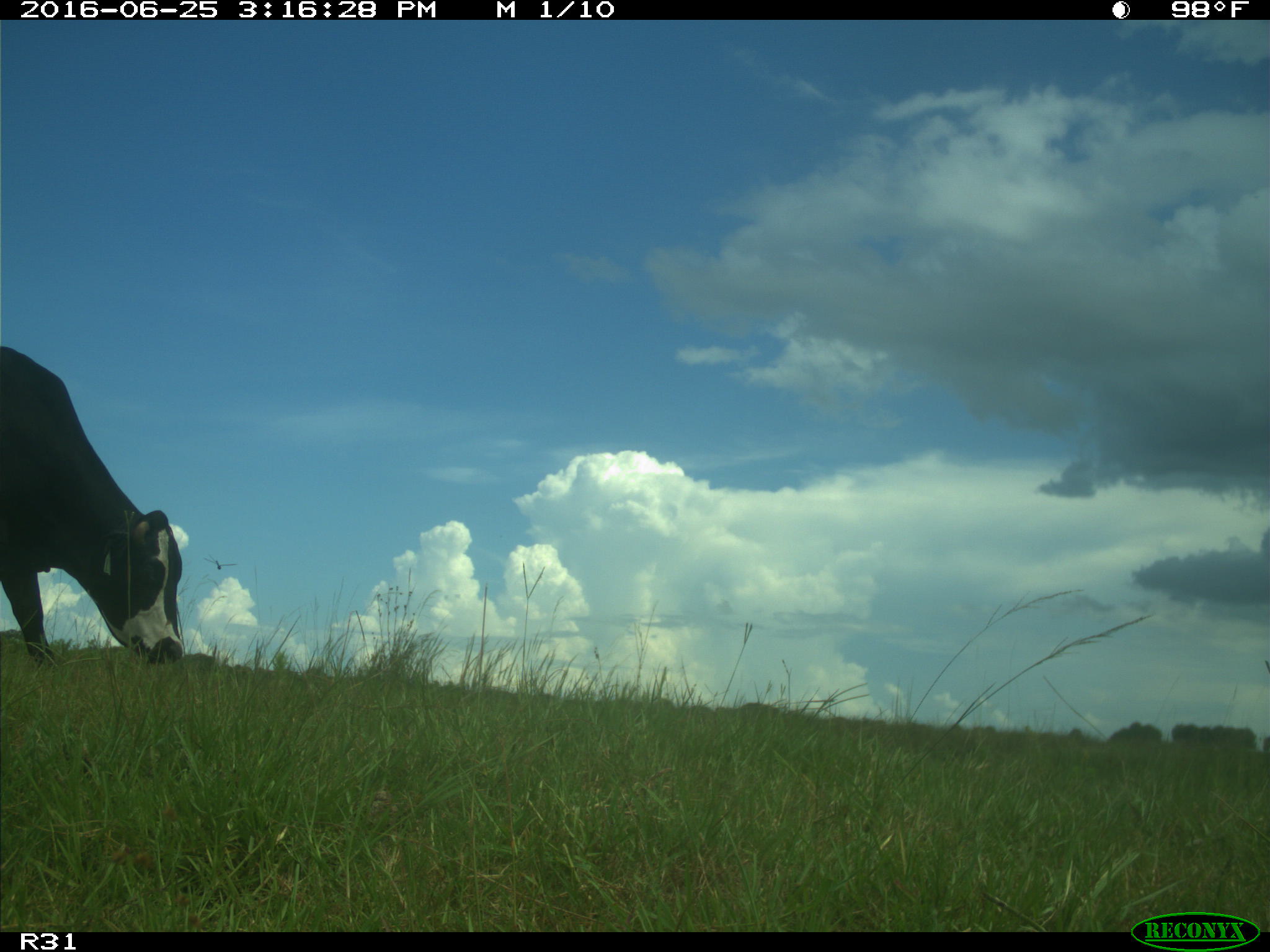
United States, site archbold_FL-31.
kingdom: Animalia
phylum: Chordata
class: Mammalia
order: Artiodactyla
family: Bovidae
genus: Bos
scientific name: Bos taurus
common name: domestic cow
Bos taurus (domestic cow).